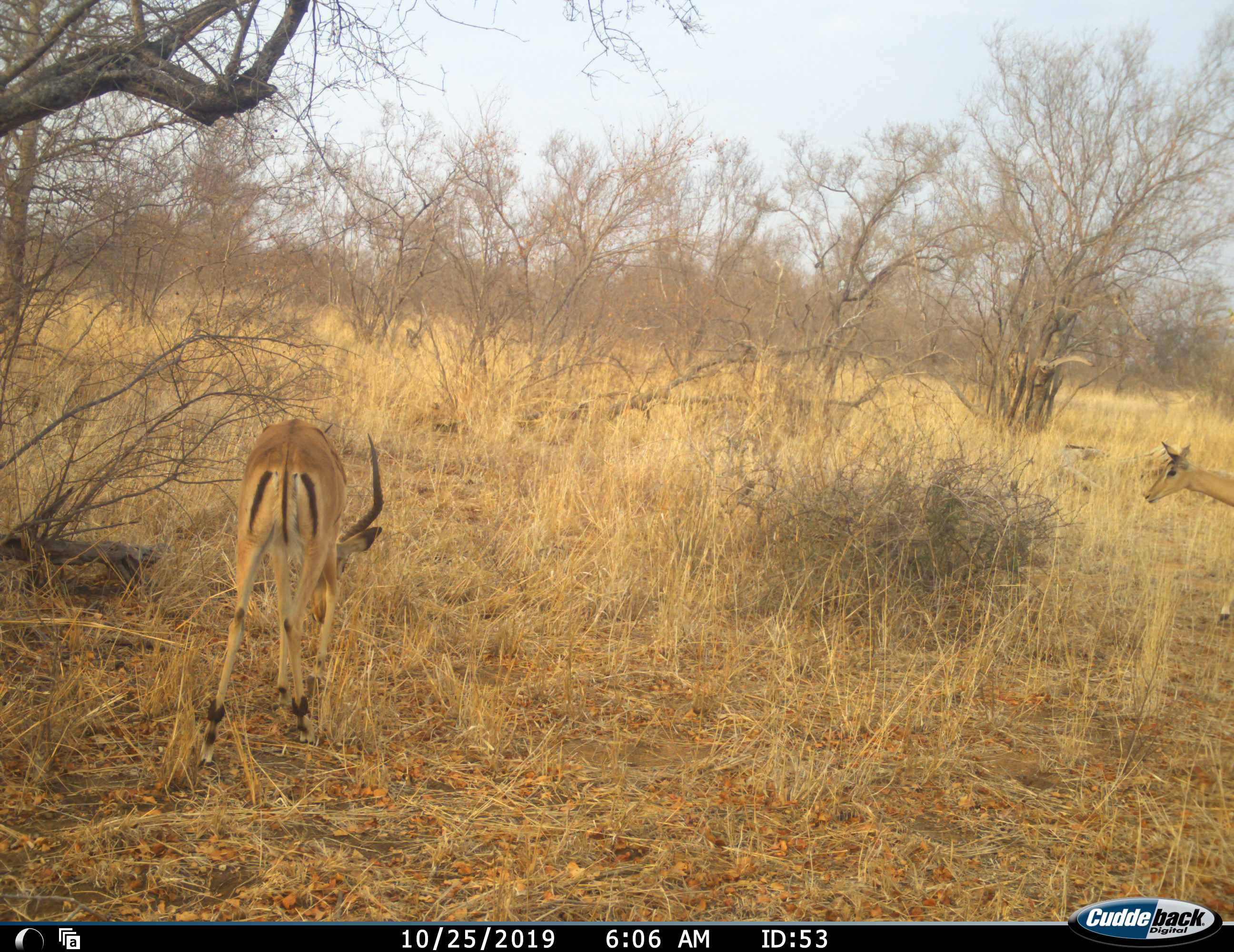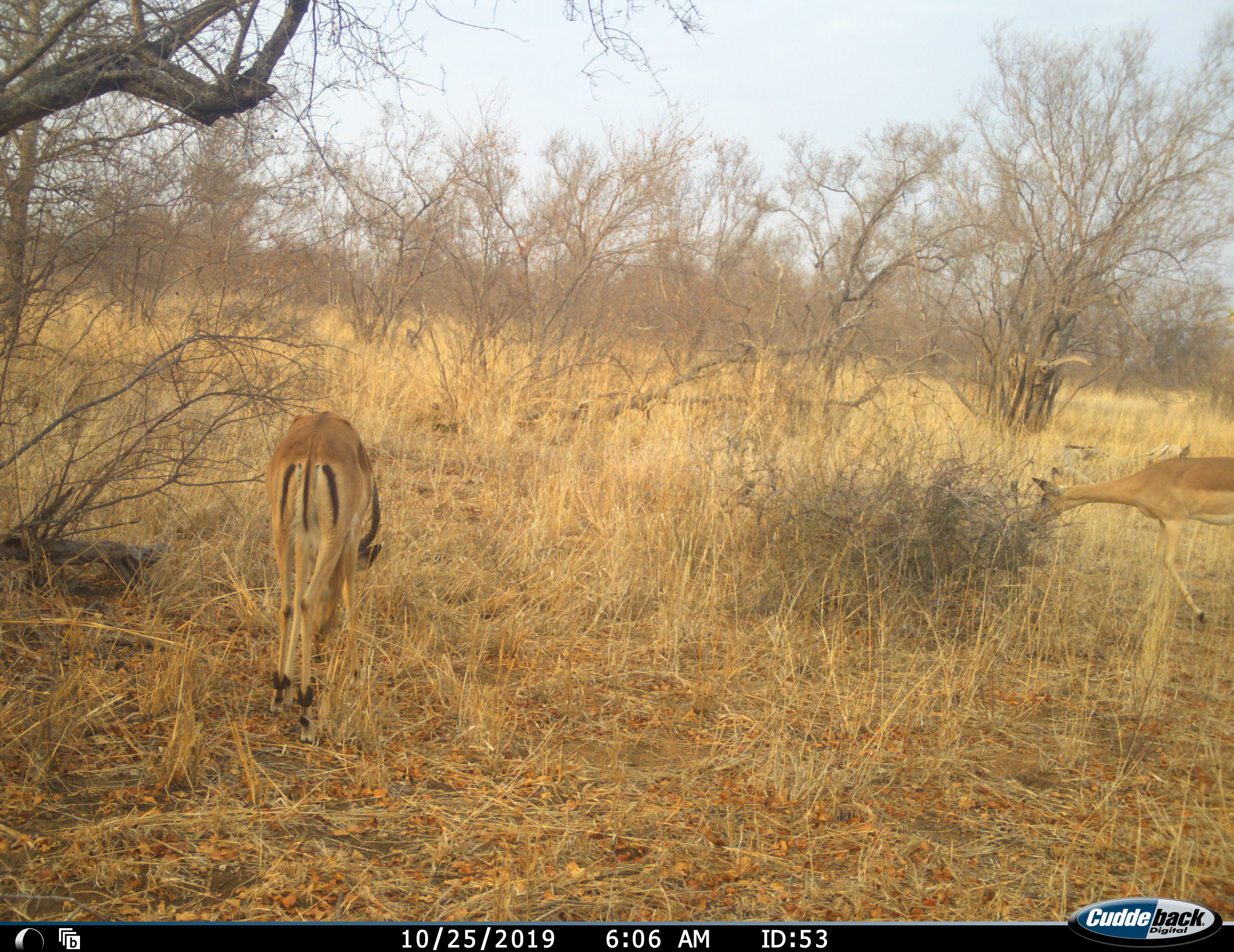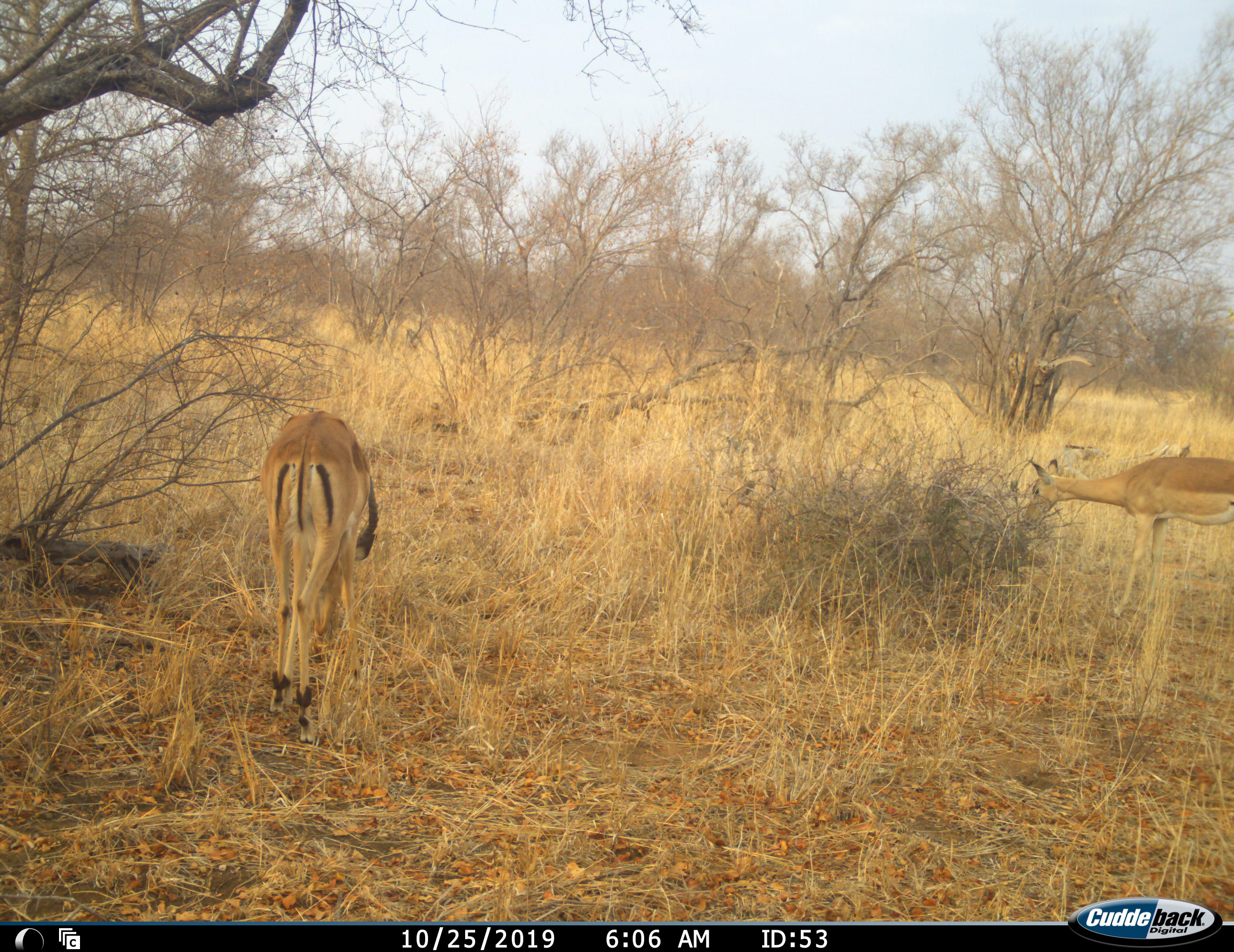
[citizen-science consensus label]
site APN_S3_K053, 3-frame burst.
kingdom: Animalia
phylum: Chordata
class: Mammalia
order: Artiodactyla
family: Bovidae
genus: Aepyceros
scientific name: Aepyceros melampus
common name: impala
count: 2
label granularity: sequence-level